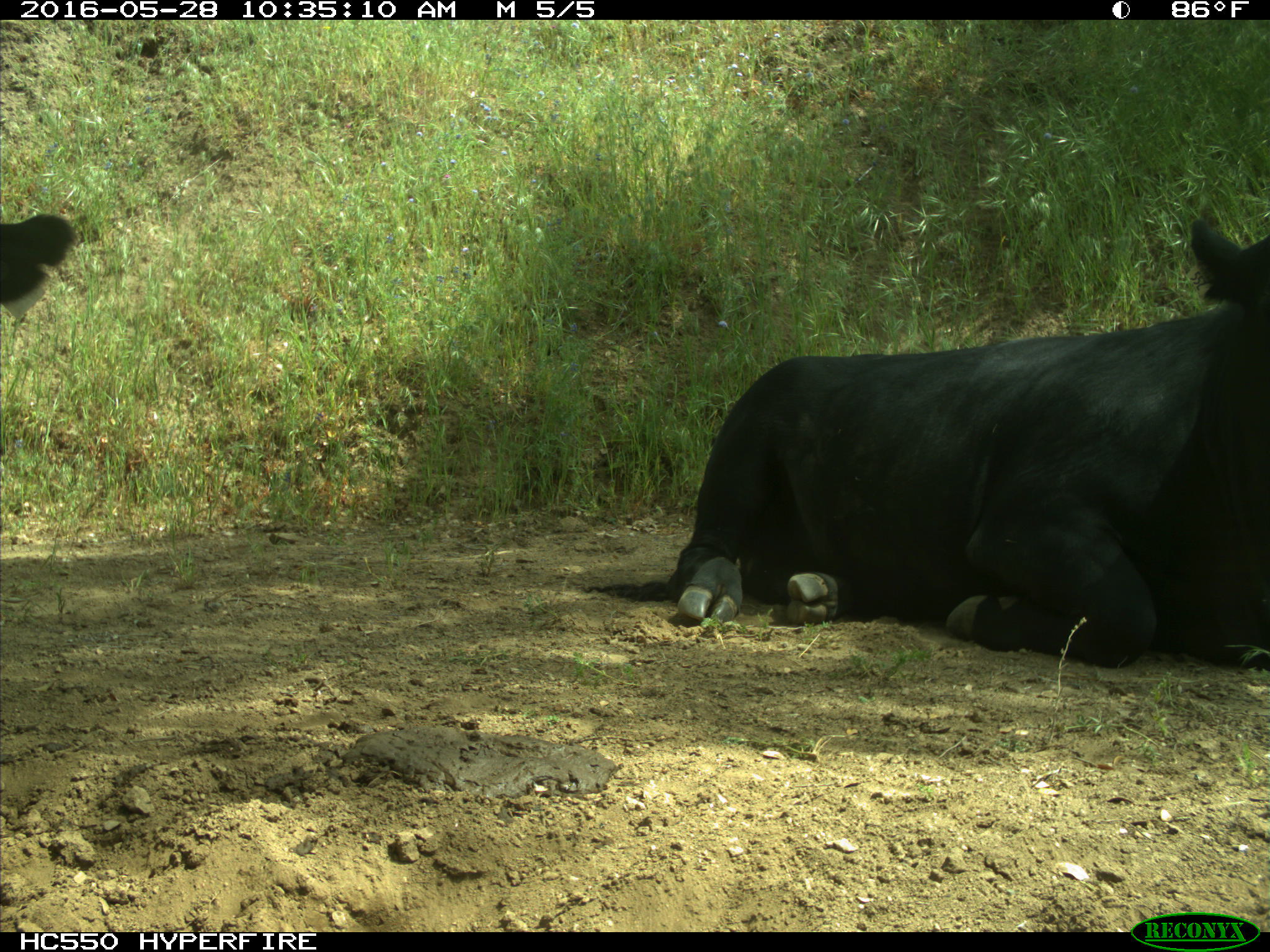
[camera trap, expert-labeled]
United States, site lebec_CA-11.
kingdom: Animalia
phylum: Chordata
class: Mammalia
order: Artiodactyla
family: Bovidae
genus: Bos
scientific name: Bos taurus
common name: domestic cow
Bos taurus (domestic cow).